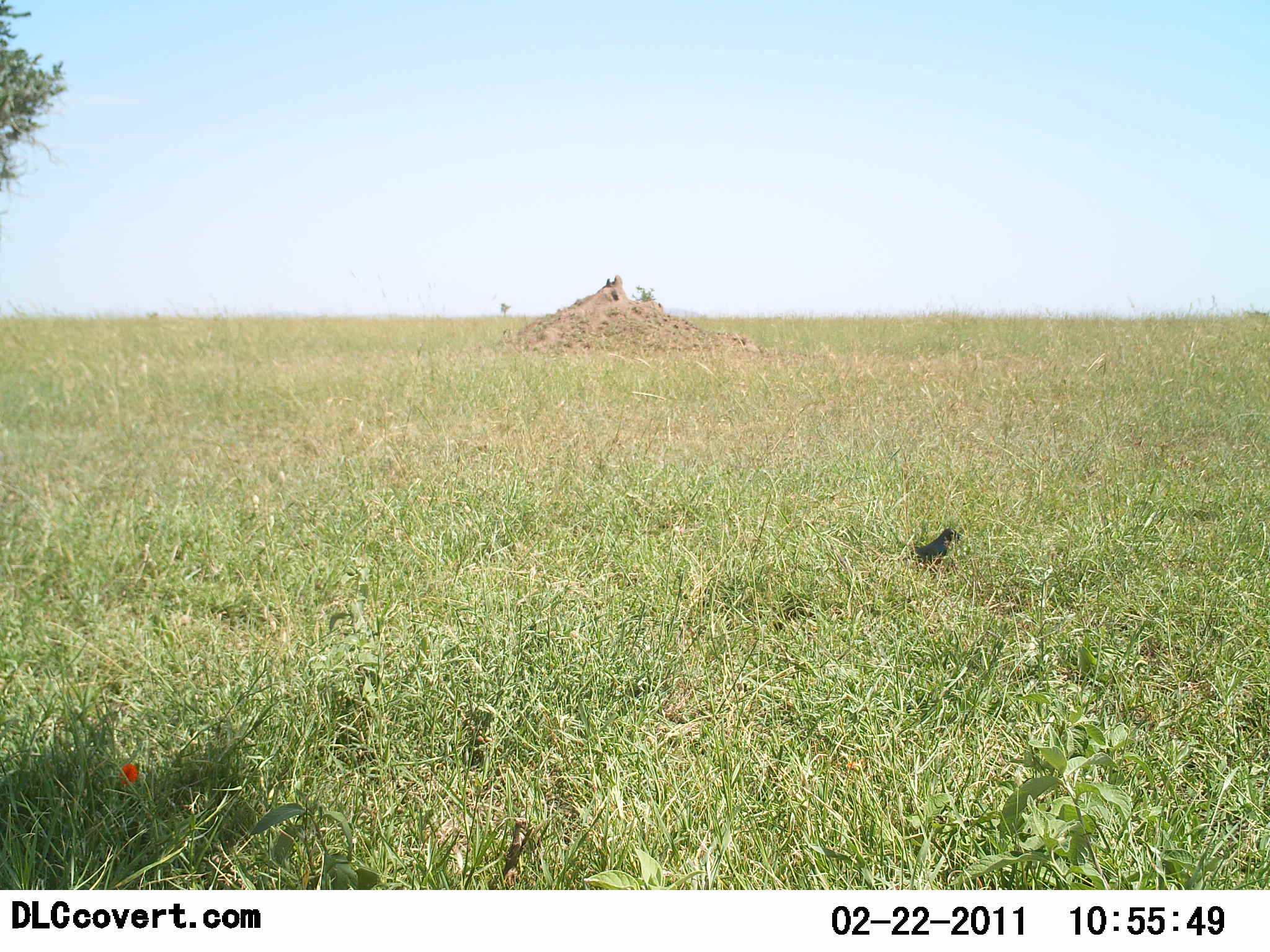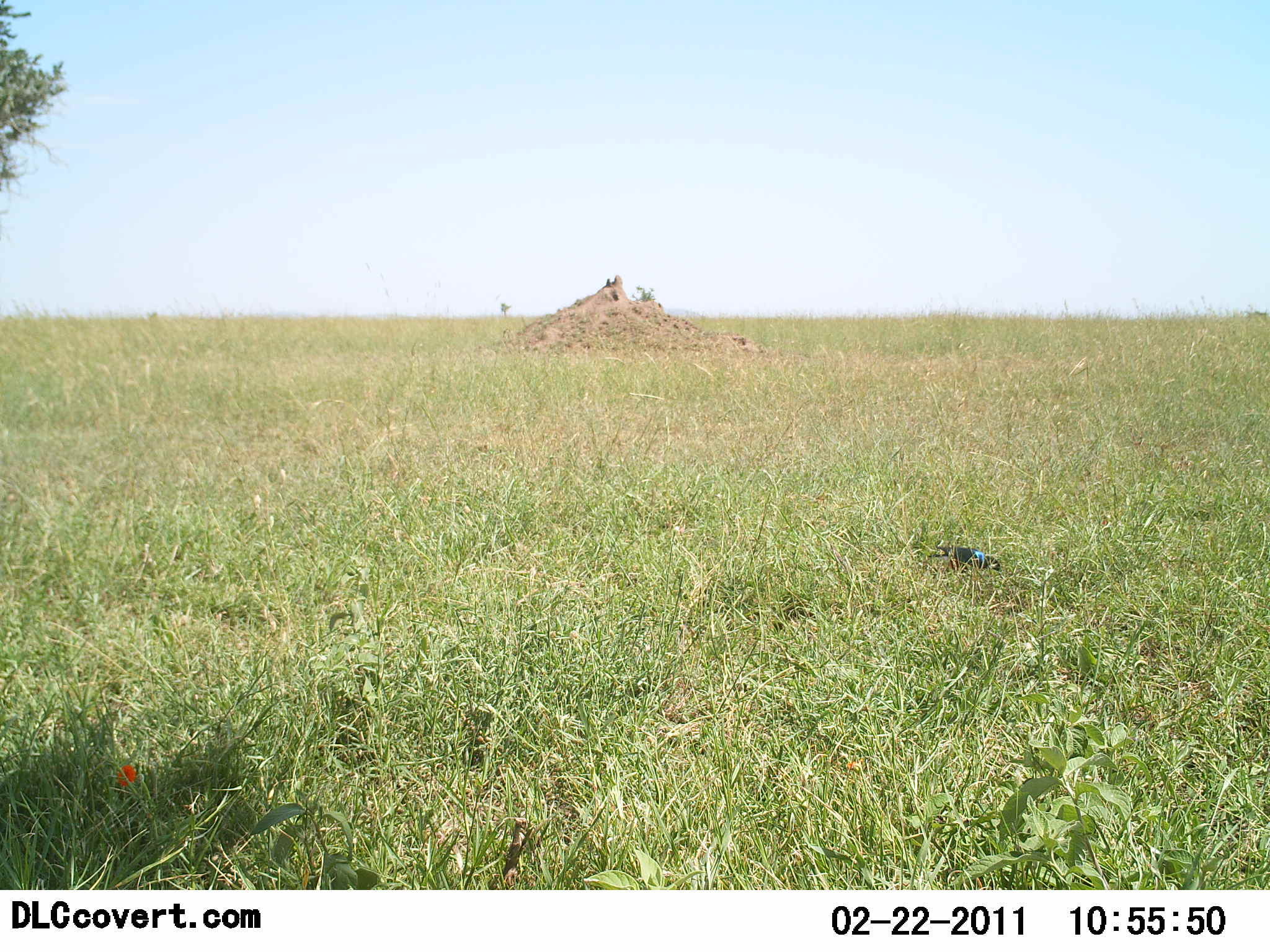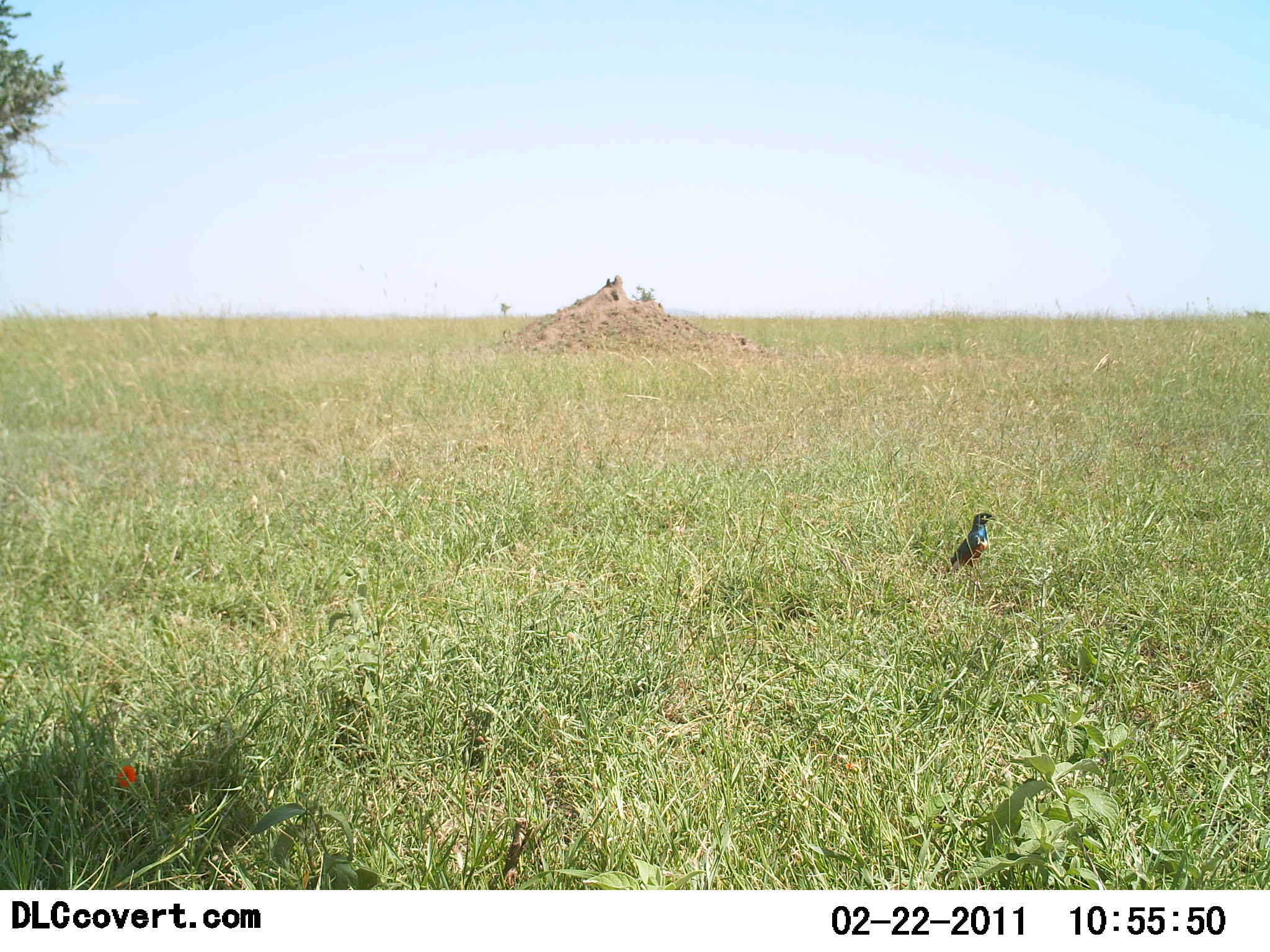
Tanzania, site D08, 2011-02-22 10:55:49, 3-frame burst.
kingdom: Animalia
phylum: Chordata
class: Aves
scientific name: Aves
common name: bird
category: otherbird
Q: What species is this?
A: Otherbird (bird) (Aves).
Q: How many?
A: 1.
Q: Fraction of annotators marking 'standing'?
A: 50%.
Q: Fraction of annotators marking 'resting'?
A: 0%.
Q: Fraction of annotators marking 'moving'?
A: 25%.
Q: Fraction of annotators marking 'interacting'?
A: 8%.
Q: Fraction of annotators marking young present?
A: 0%.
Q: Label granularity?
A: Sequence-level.